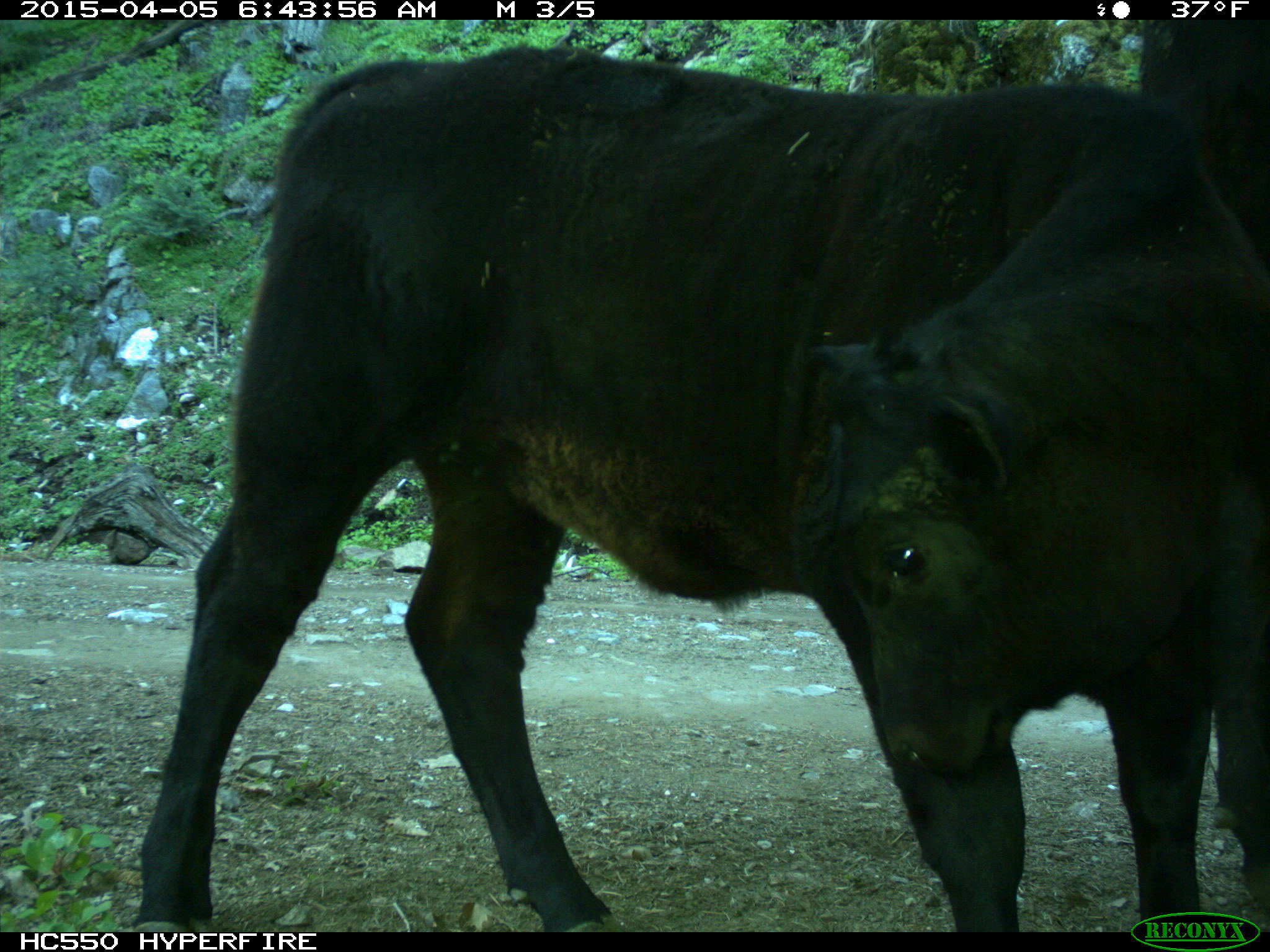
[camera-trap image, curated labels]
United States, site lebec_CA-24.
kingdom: Animalia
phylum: Chordata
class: Mammalia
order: Artiodactyla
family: Bovidae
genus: Bos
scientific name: Bos taurus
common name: domestic cow